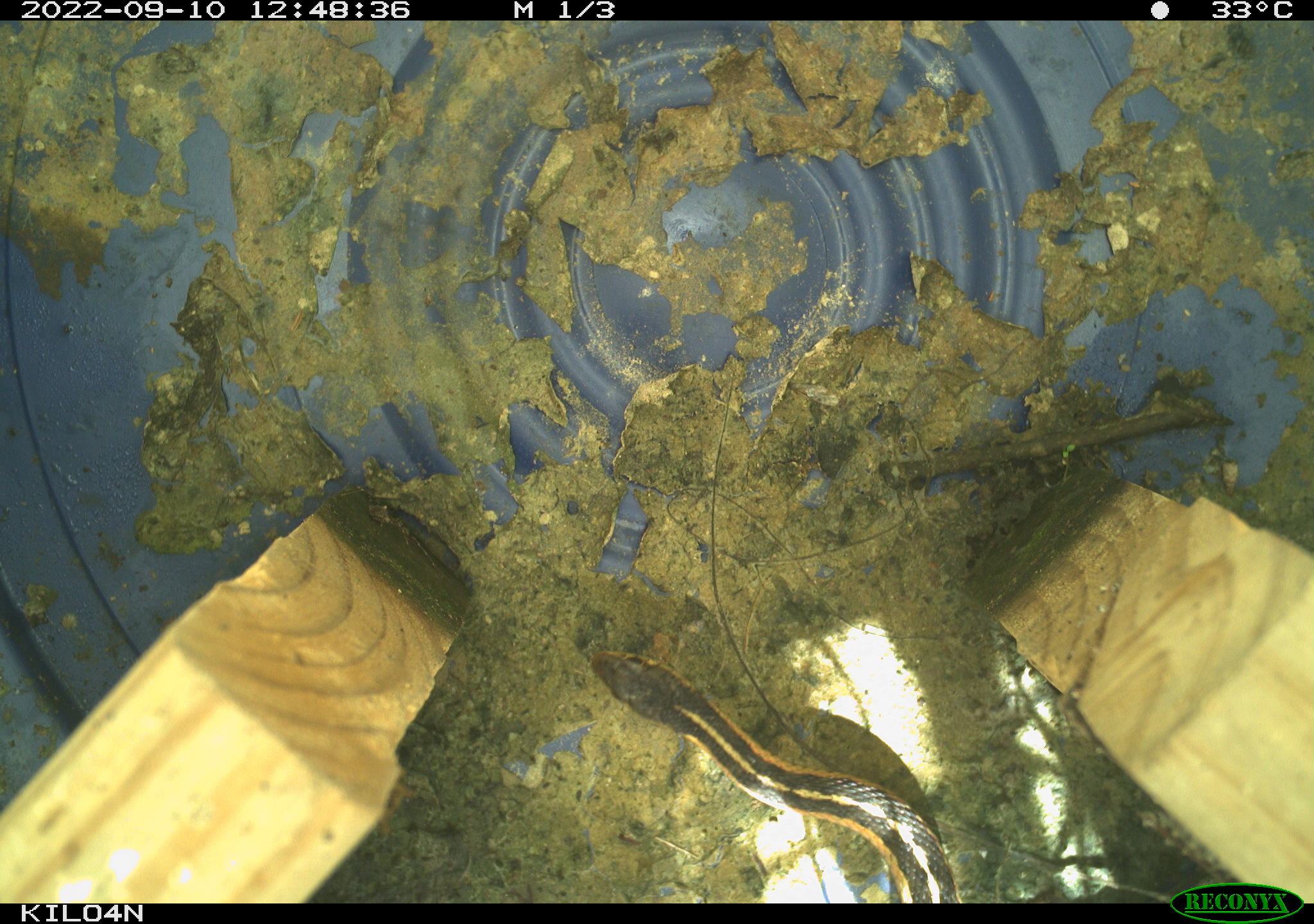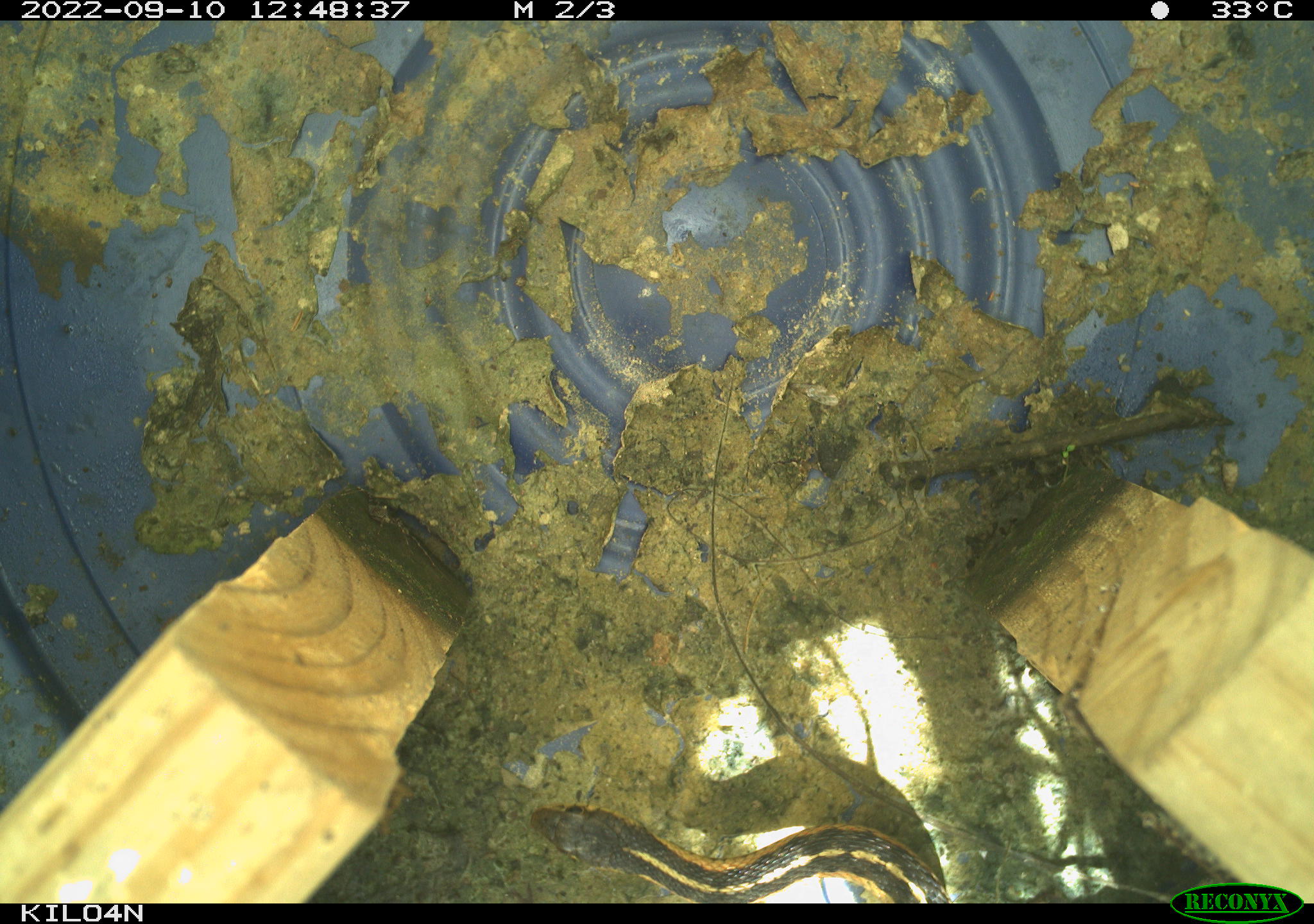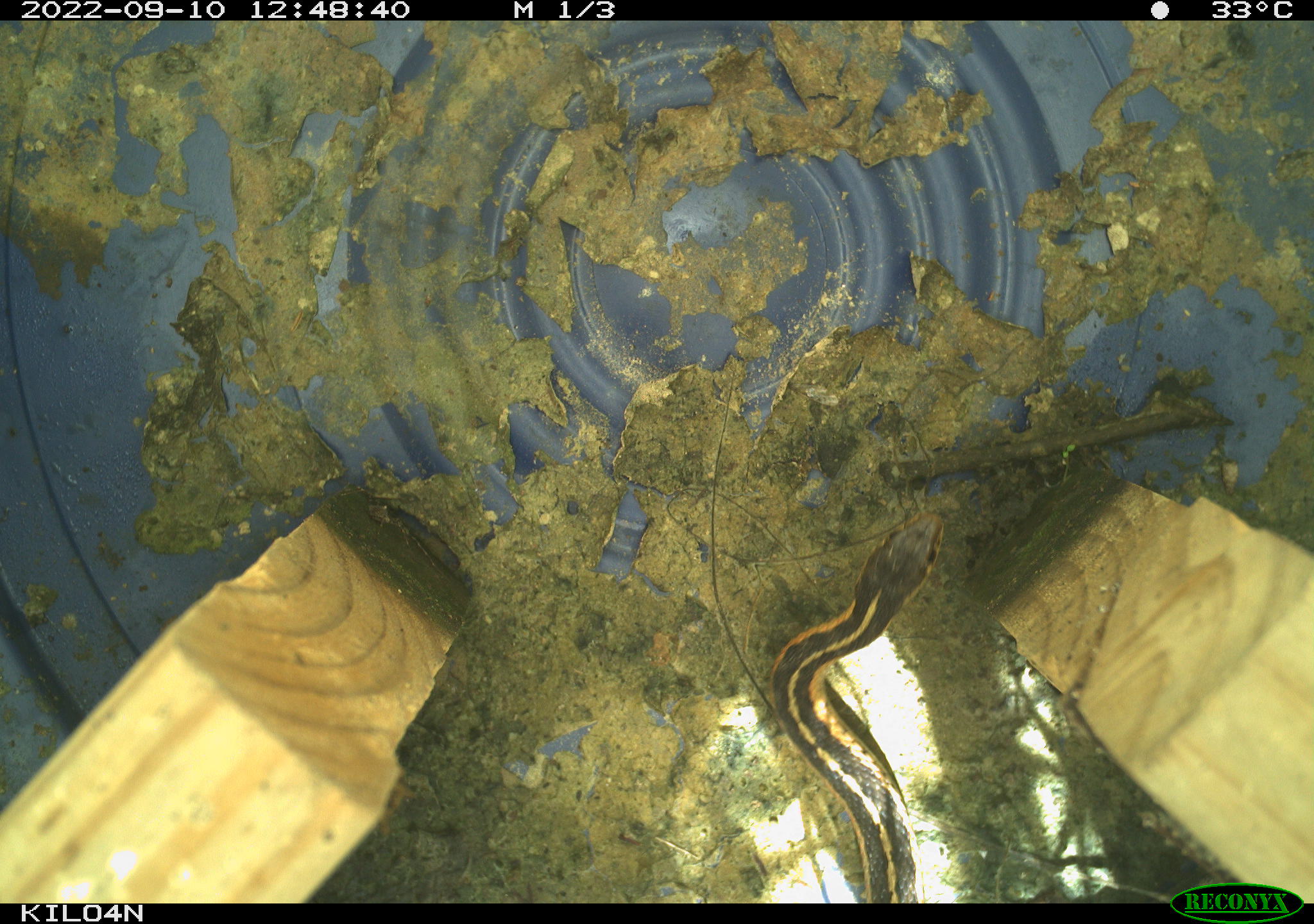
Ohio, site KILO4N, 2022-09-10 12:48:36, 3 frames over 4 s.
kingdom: Animalia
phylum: Chordata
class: Reptilia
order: Squamata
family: Colubridae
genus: Thamnophis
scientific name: Thamnophis sirtalis sirtalis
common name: eastern gartersnake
Eastern gartersnake (Thamnophis sirtalis sirtalis).